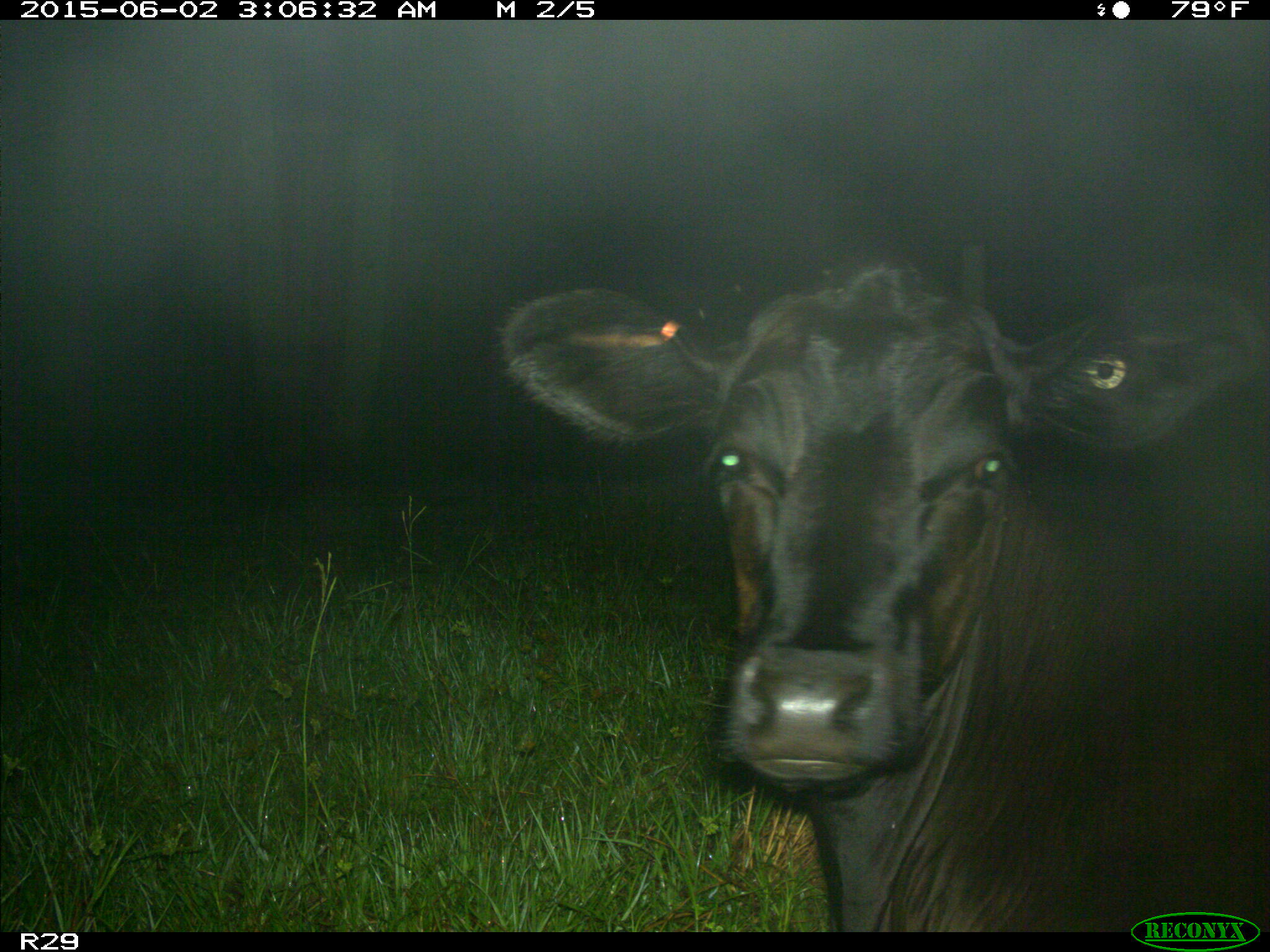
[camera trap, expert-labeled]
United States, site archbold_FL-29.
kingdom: Animalia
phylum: Chordata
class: Mammalia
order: Artiodactyla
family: Bovidae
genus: Bos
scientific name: Bos taurus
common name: domestic cow